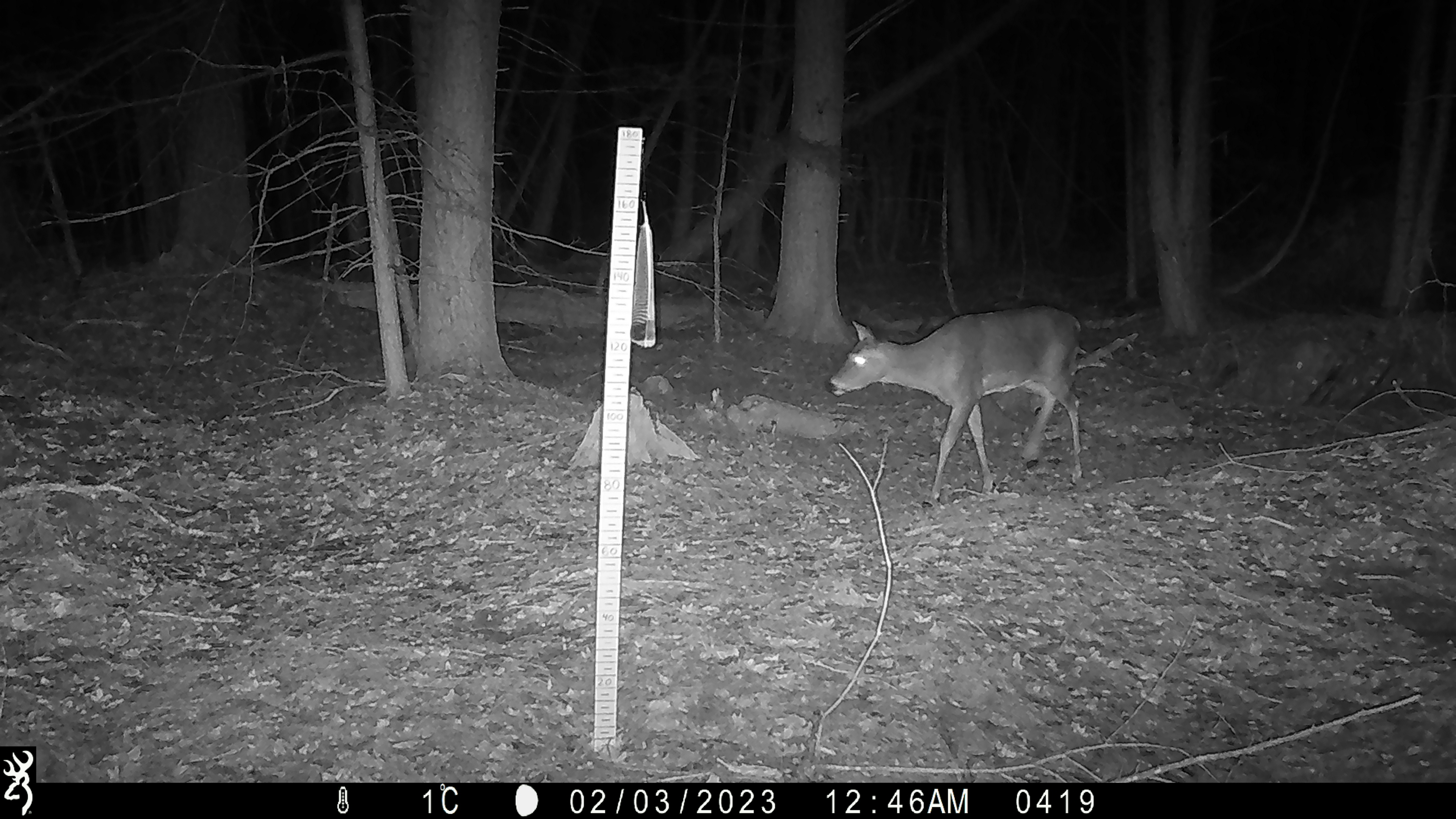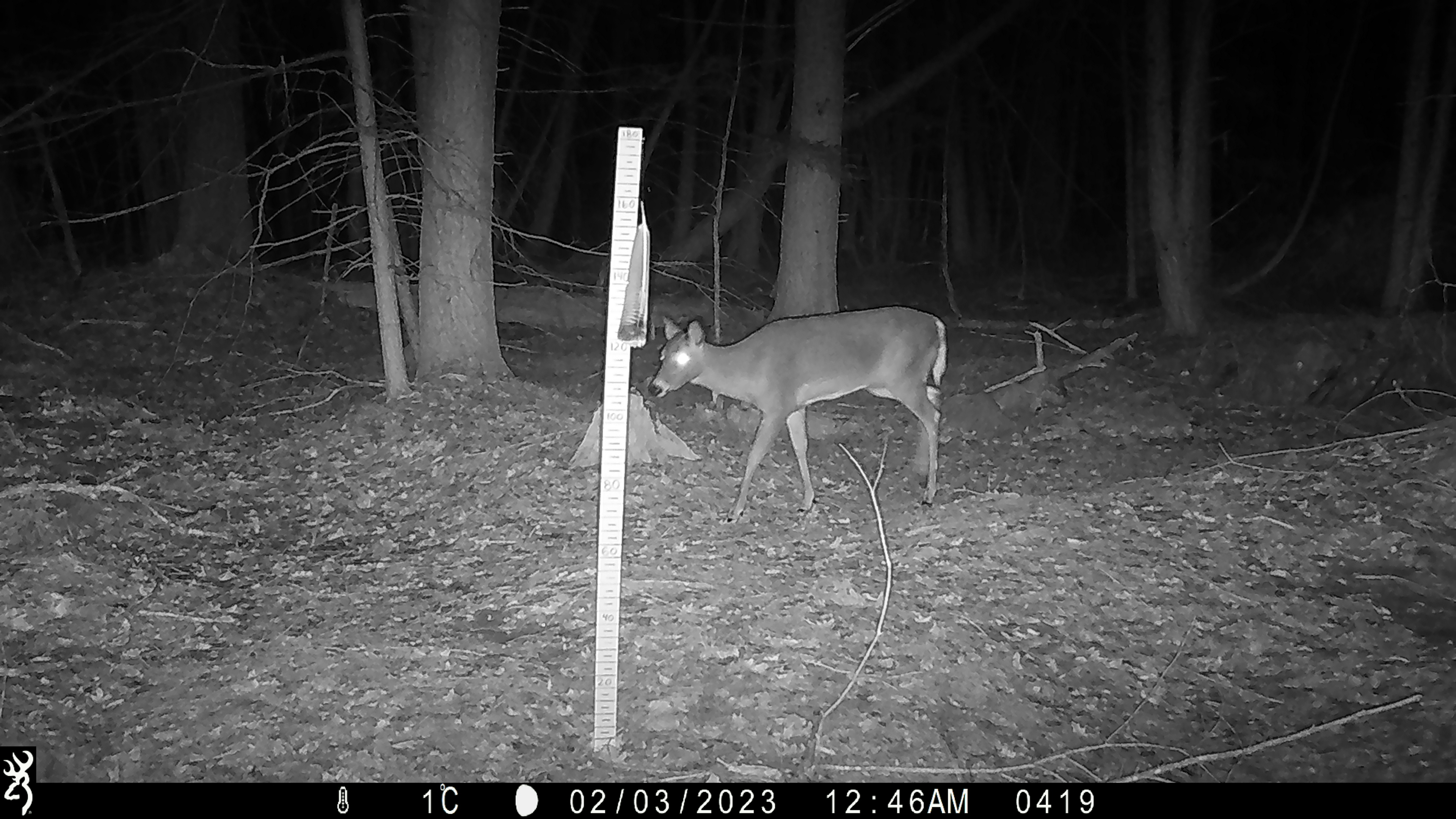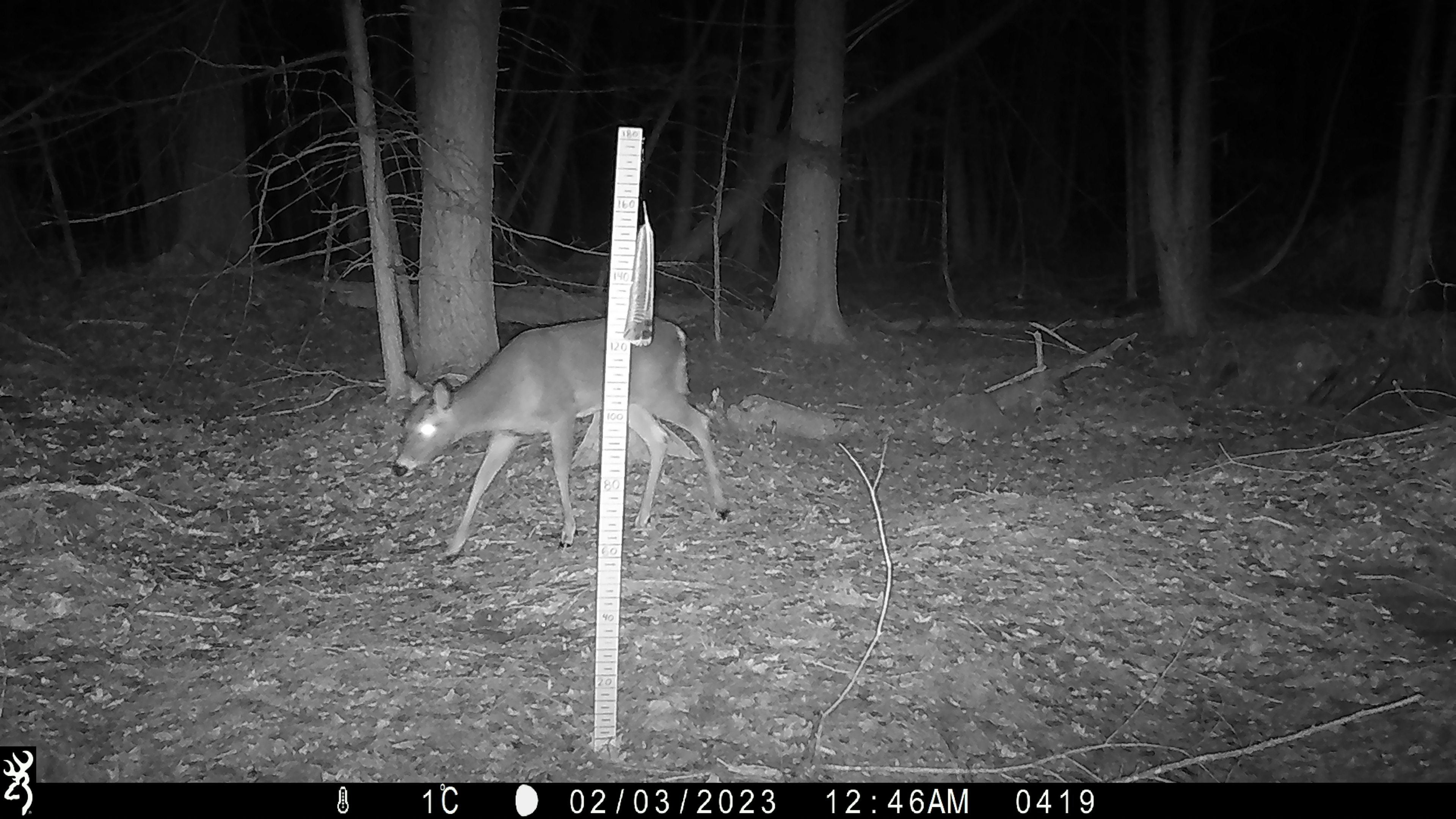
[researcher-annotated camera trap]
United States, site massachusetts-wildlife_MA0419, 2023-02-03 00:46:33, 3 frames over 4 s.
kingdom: Animalia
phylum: Chordata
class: Mammalia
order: Artiodactyla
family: Cervidae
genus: Odocoileus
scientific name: Odocoileus virginianus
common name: white-tailed deer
White-tailed deer (Odocoileus virginianus).